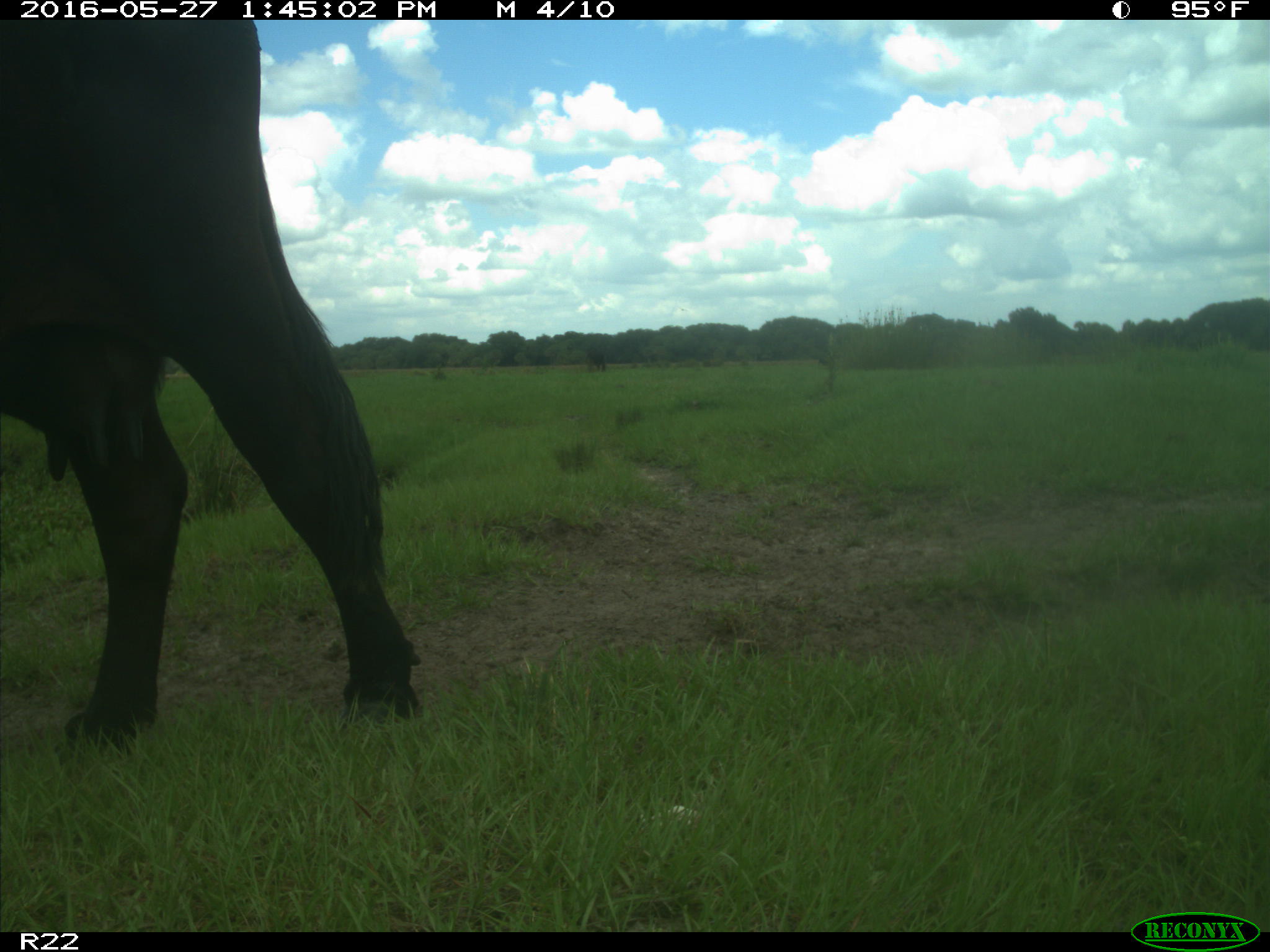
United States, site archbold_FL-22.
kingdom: Animalia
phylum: Chordata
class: Mammalia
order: Artiodactyla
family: Bovidae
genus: Bos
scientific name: Bos taurus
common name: domestic cow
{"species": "Bos taurus (domestic cow)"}